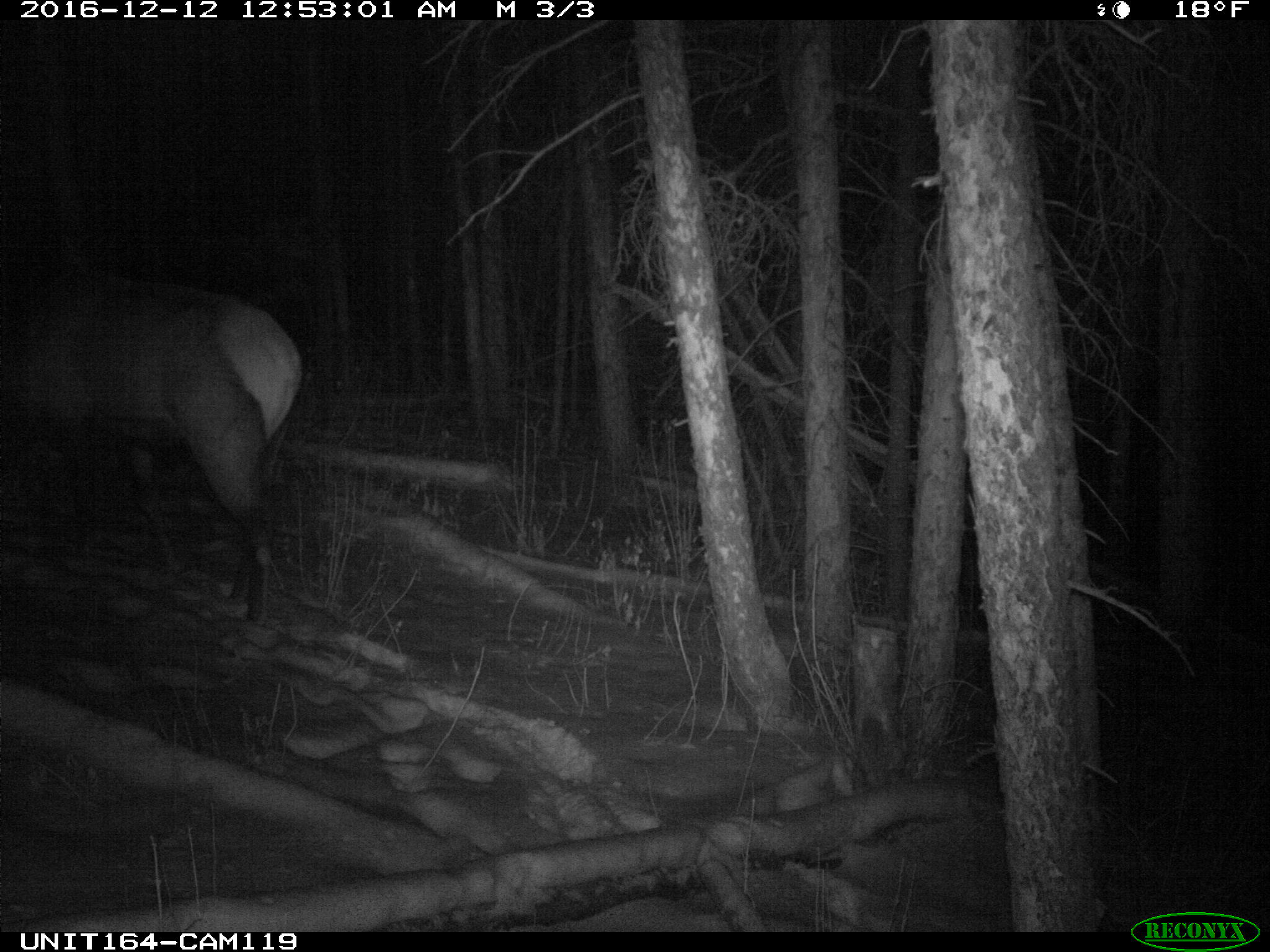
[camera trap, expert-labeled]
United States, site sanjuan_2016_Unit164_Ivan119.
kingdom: Animalia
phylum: Chordata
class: Mammalia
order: Artiodactyla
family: Cervidae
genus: Cervus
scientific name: Cervus elaphus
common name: red deer